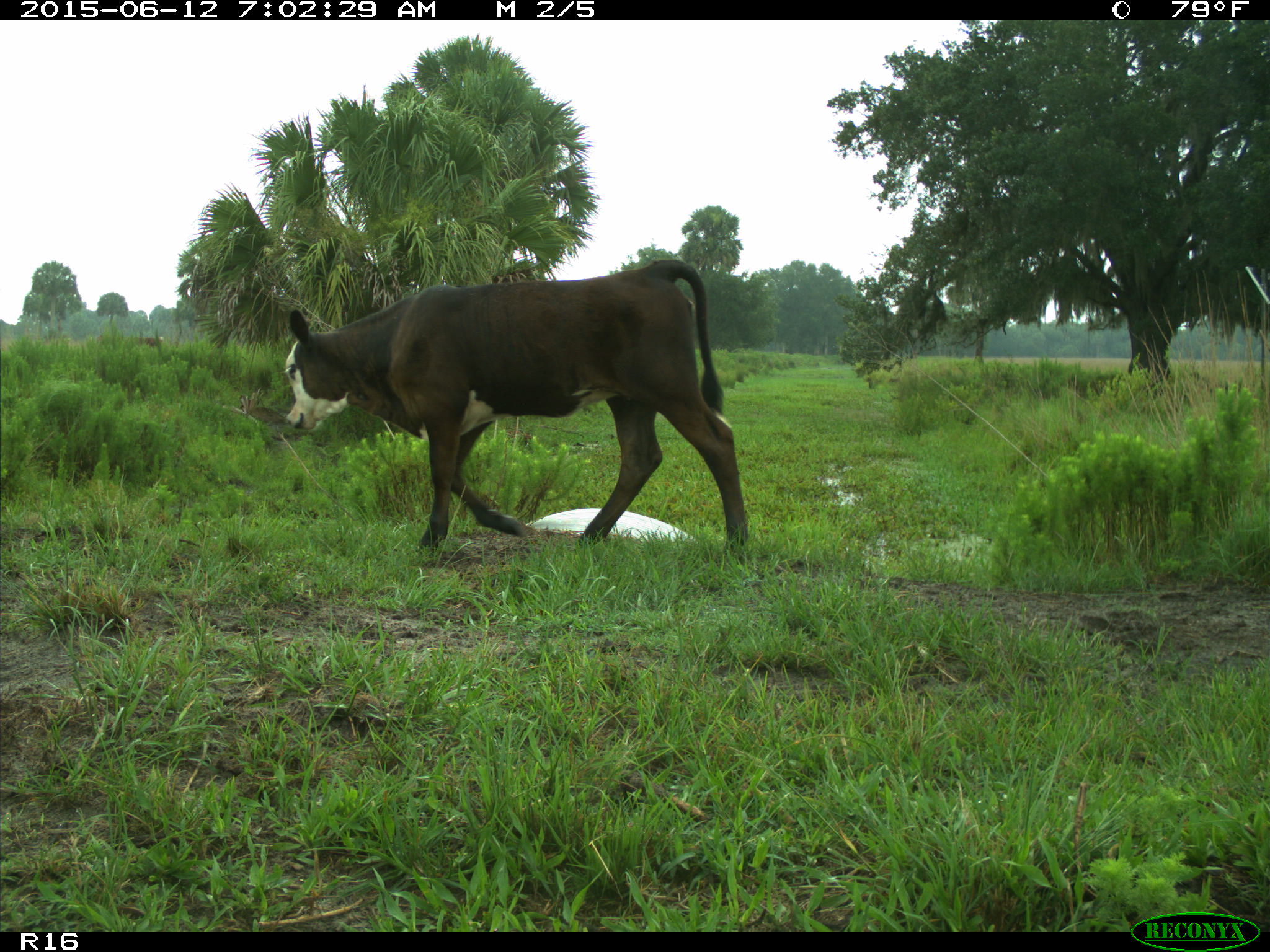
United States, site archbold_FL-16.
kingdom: Animalia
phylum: Chordata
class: Mammalia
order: Artiodactyla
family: Bovidae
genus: Bos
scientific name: Bos taurus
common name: domestic cow